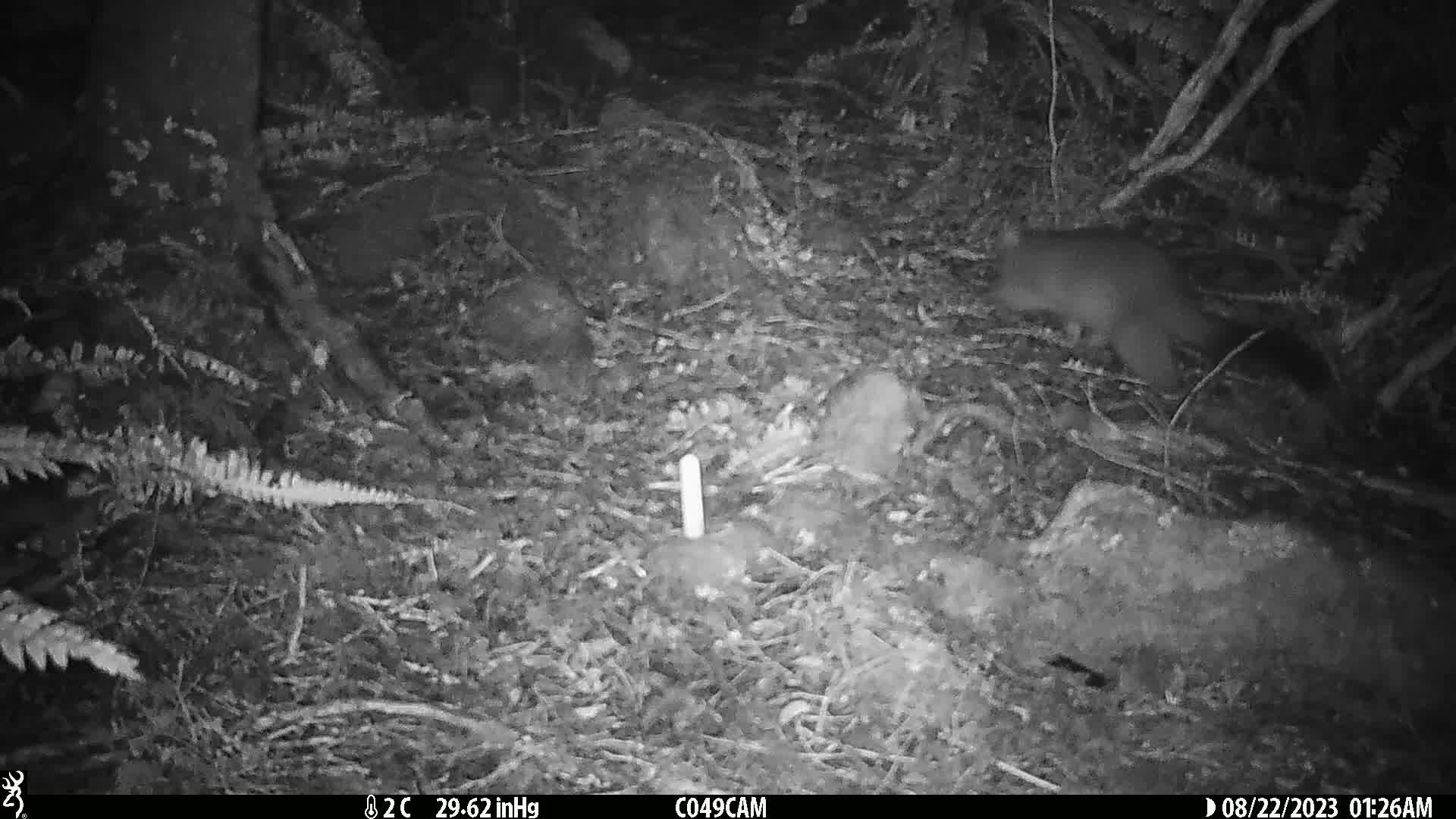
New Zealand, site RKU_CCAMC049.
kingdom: Animalia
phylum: Chordata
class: Mammalia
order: Diprotodontia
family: Phalangeridae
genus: Trichosurus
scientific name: Trichosurus vulpecula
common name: common brushtail possum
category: possum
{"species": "possum (common brushtail possum) (Trichosurus vulpecula)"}